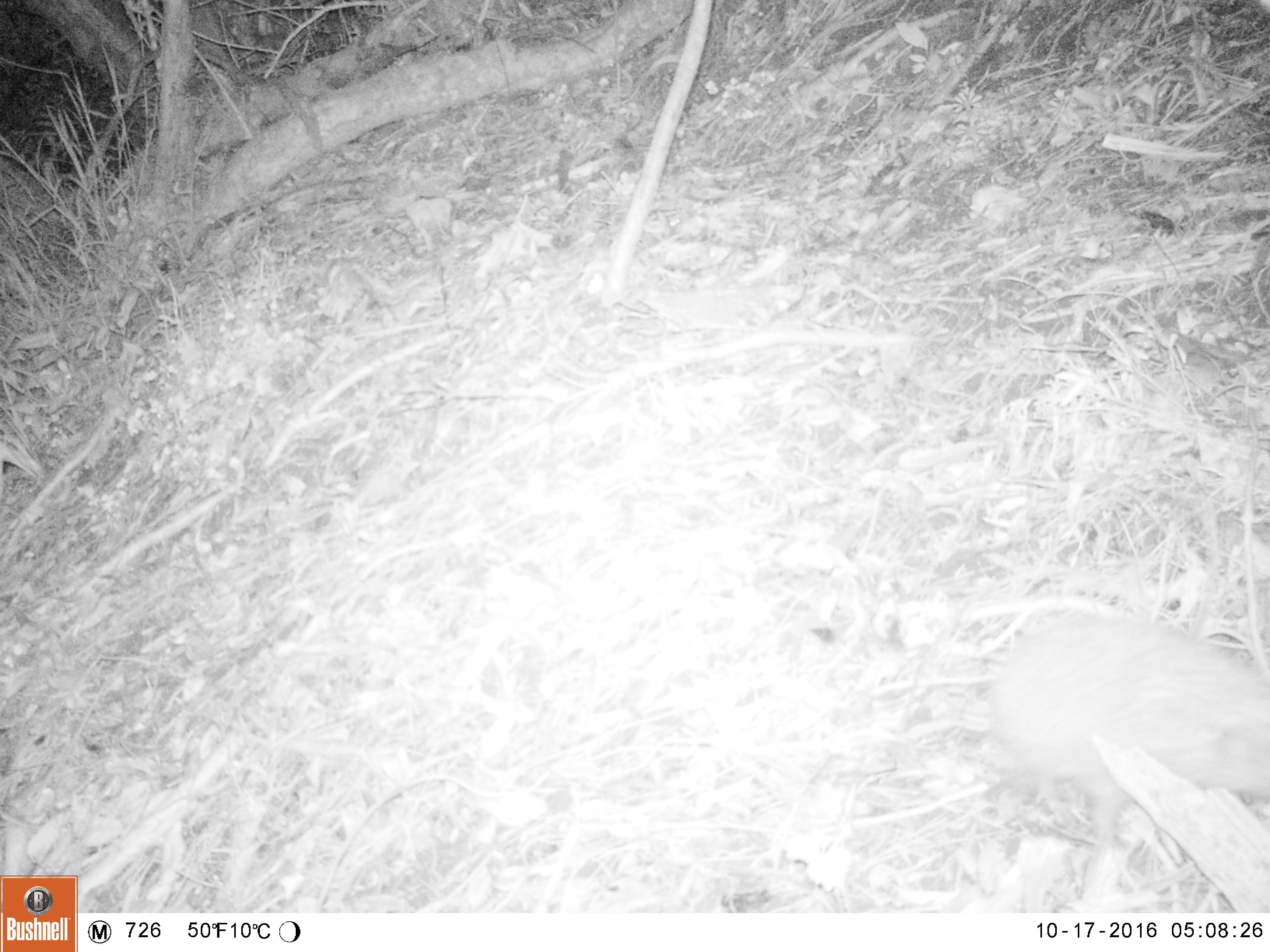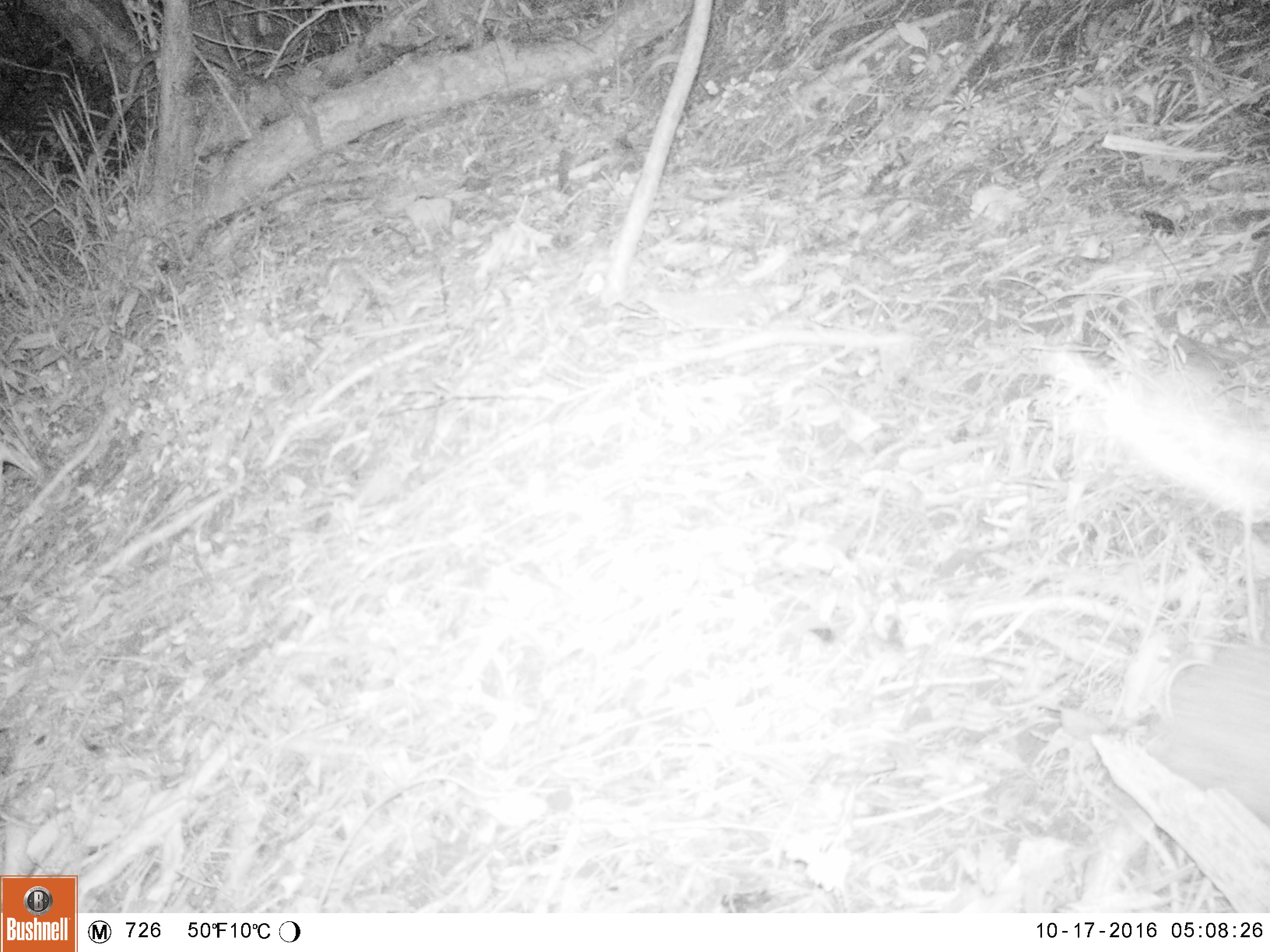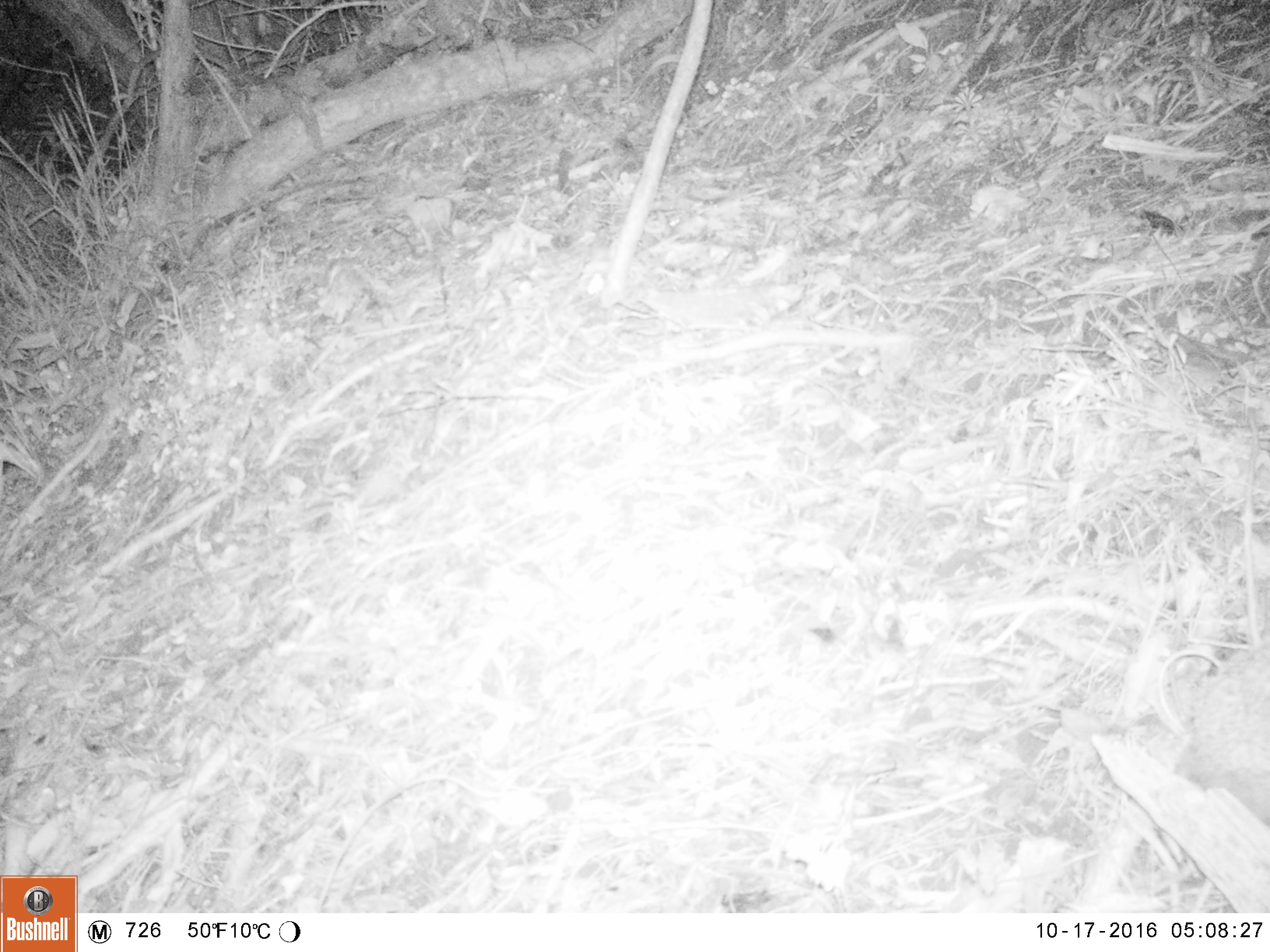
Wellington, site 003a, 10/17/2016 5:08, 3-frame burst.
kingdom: Animalia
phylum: Chordata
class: Mammalia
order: Eulipotyphla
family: Erinaceidae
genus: Erinaceus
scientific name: Erinaceus europaeus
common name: hedgehog